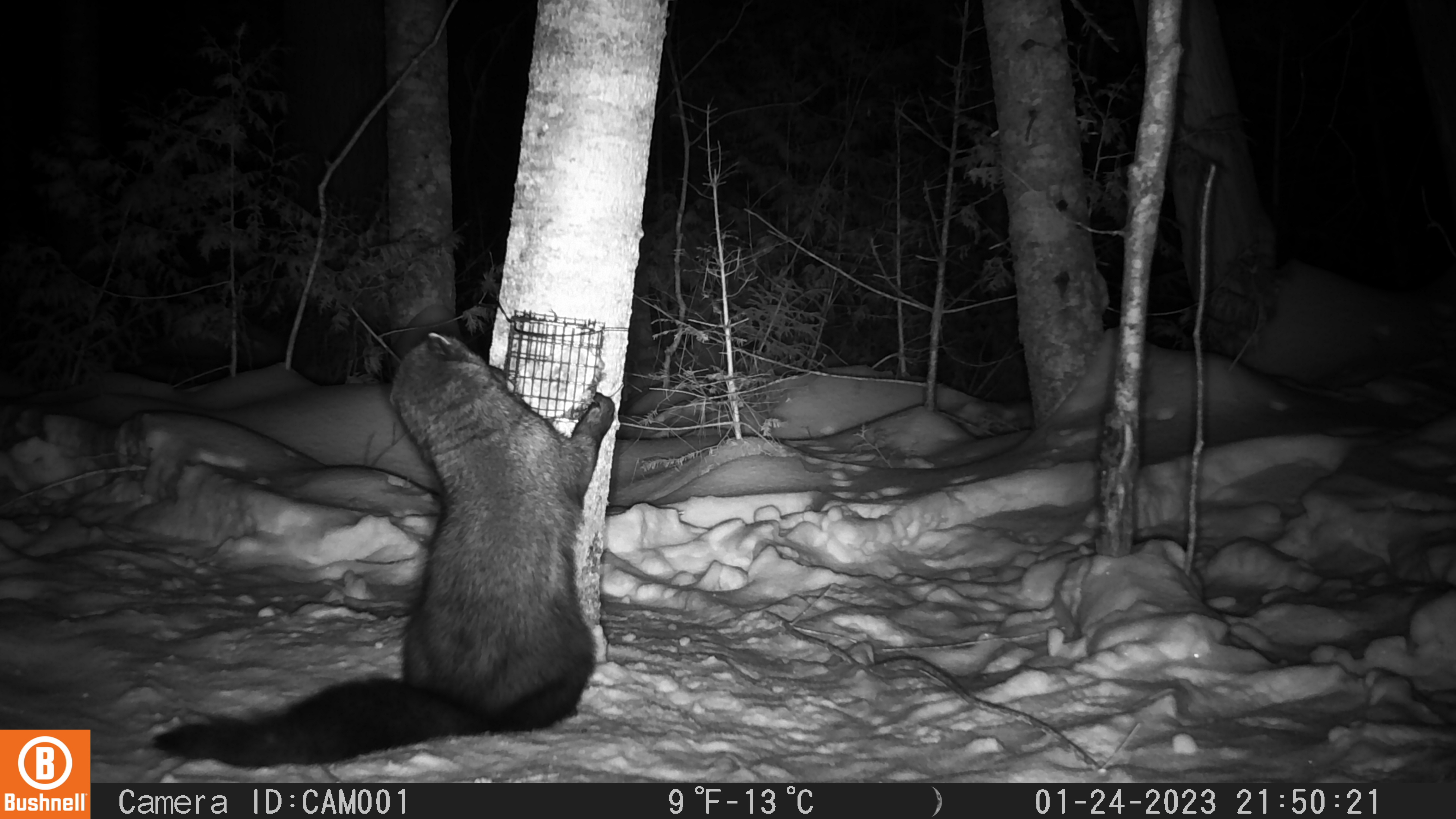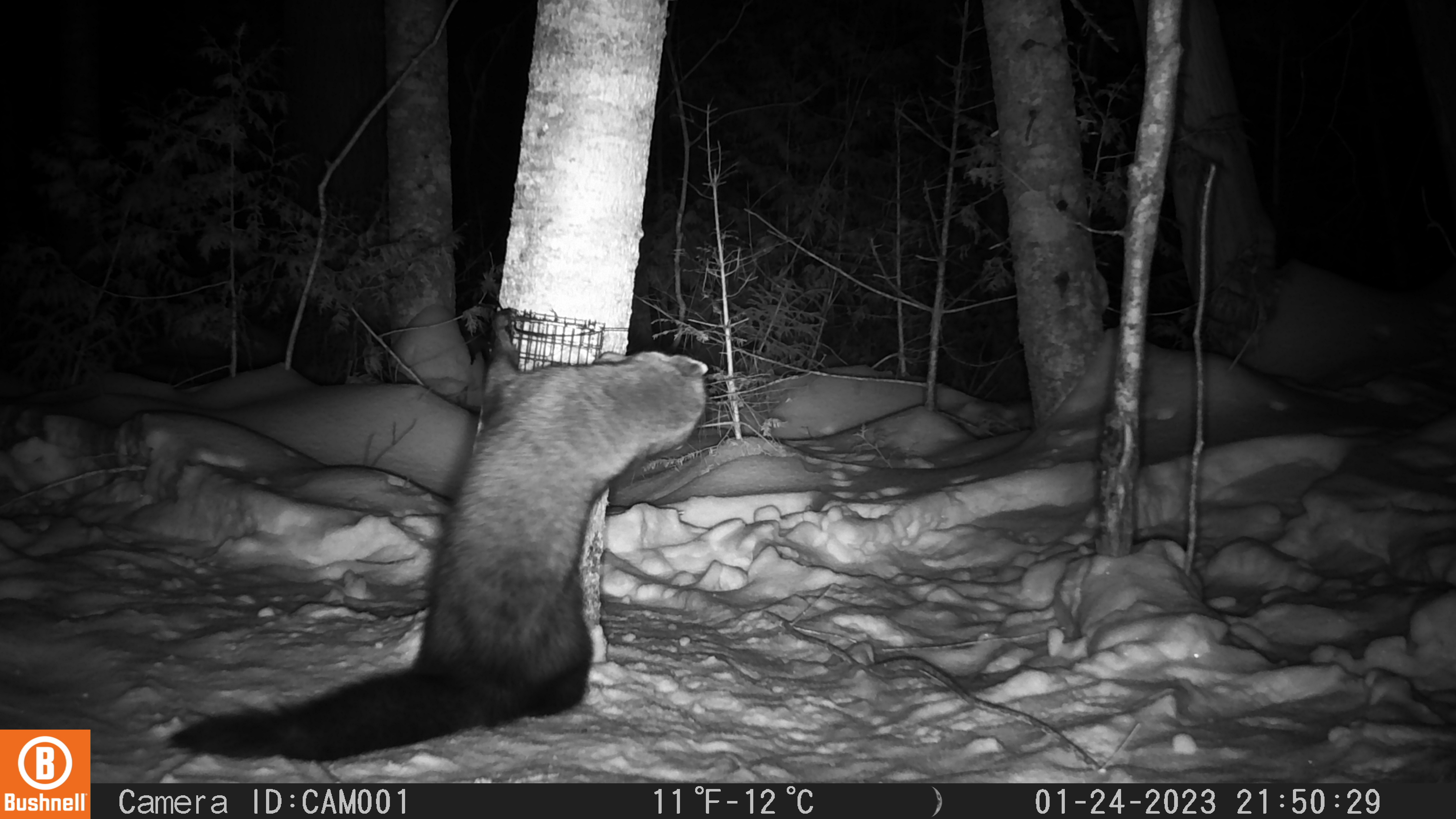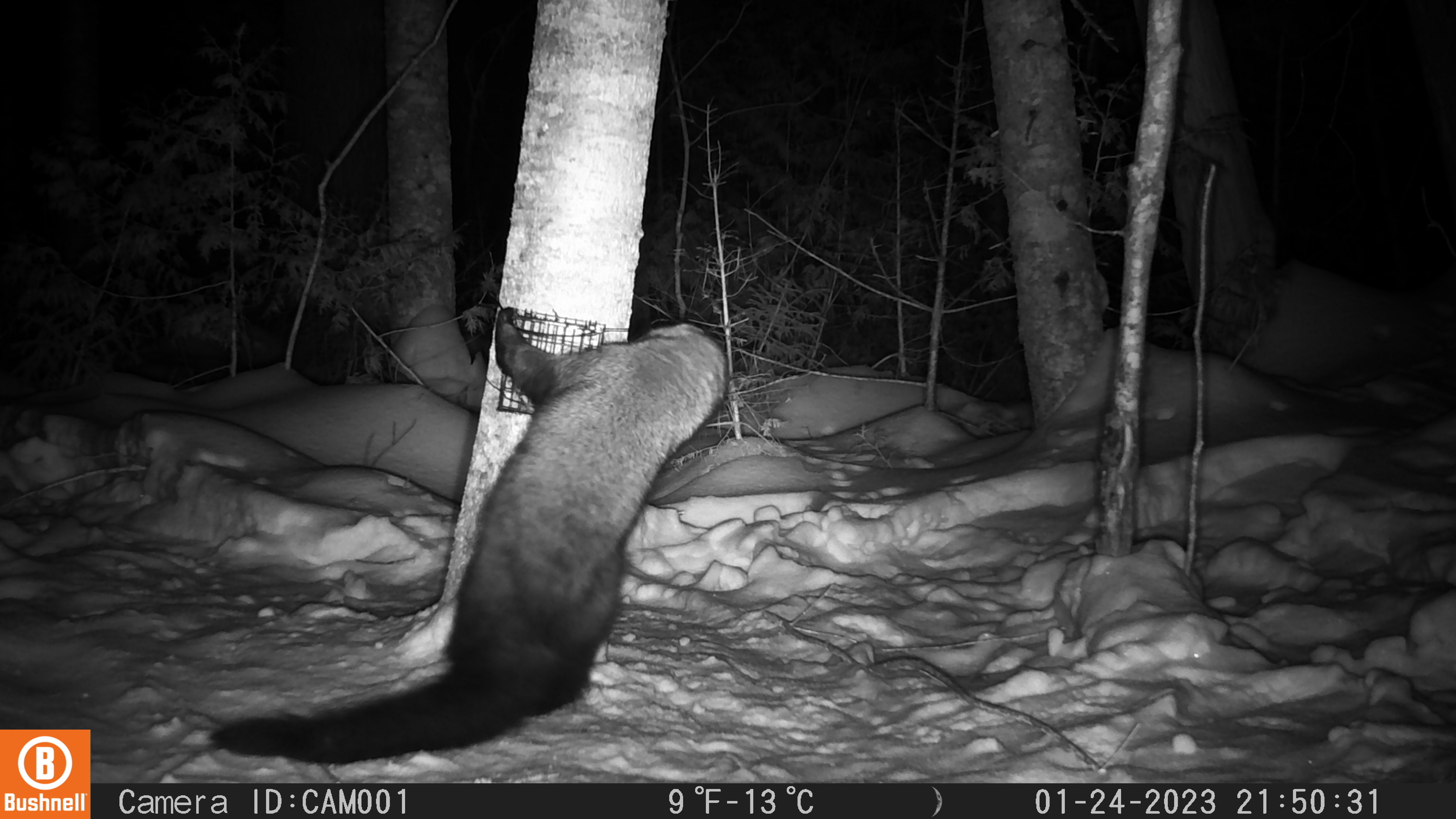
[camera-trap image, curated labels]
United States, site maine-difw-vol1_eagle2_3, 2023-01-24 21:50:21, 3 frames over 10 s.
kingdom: Animalia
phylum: Chordata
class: Mammalia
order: Carnivora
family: Mustelidae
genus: Pekania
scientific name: Pekania pennanti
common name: fisher